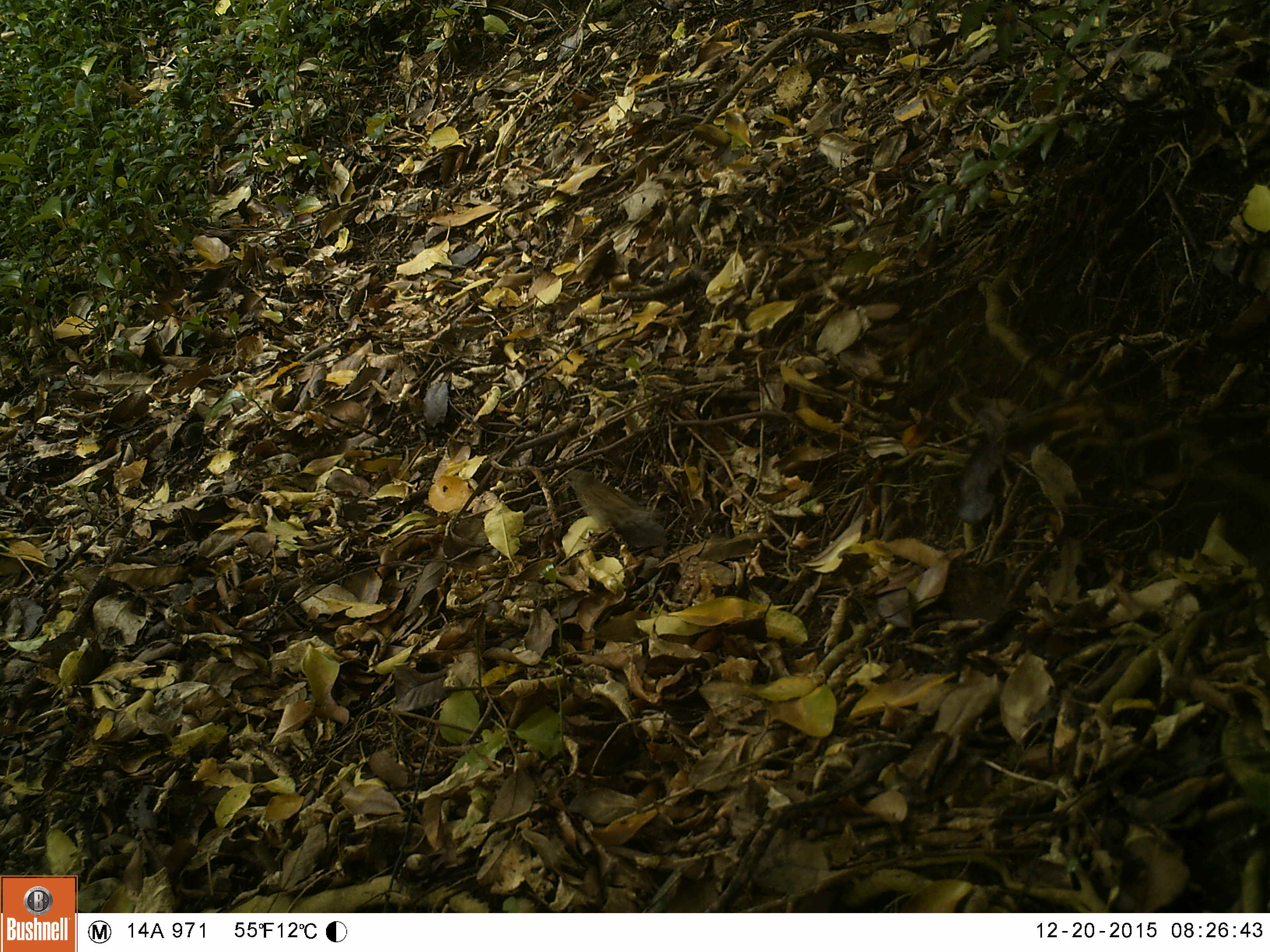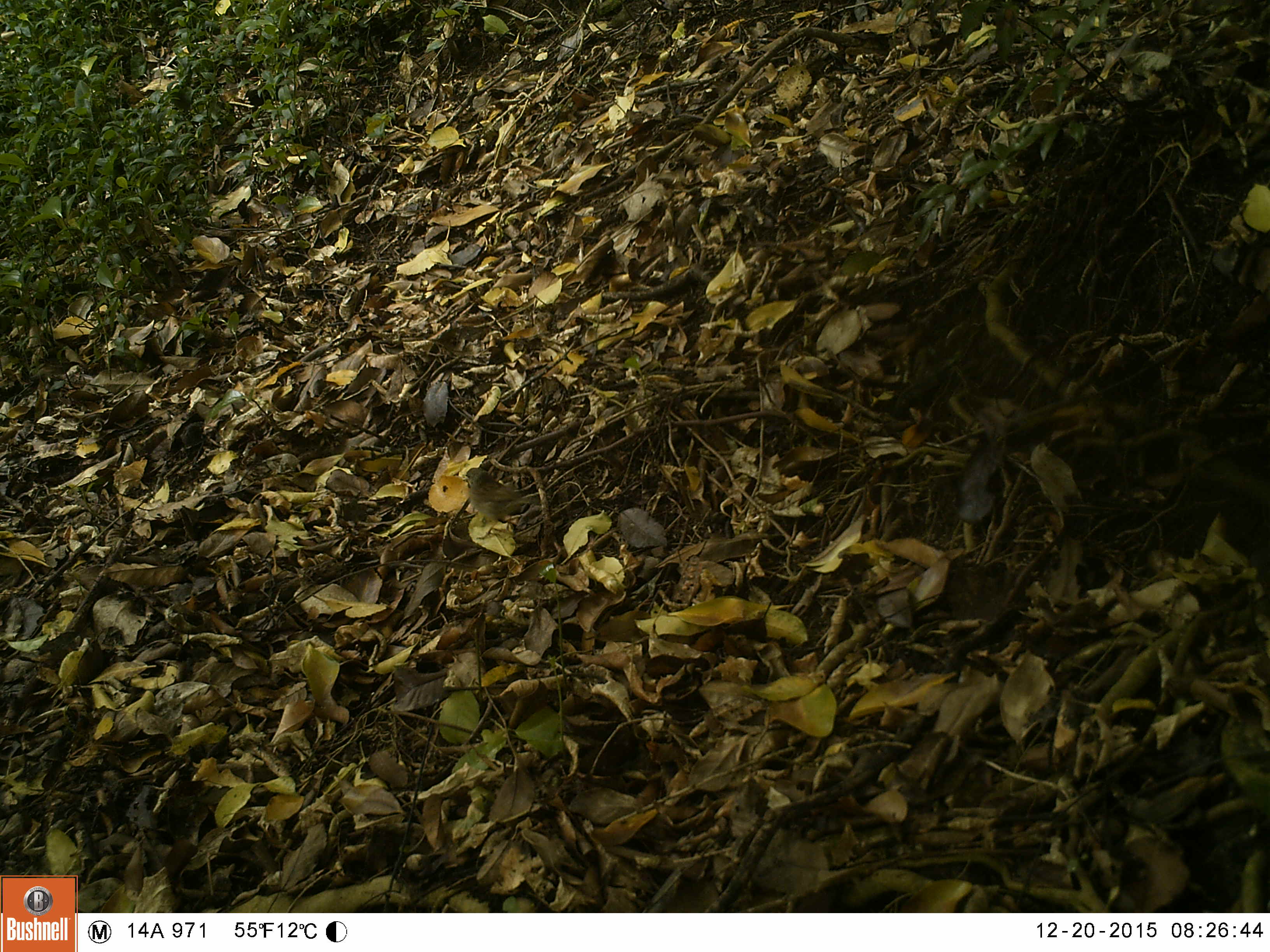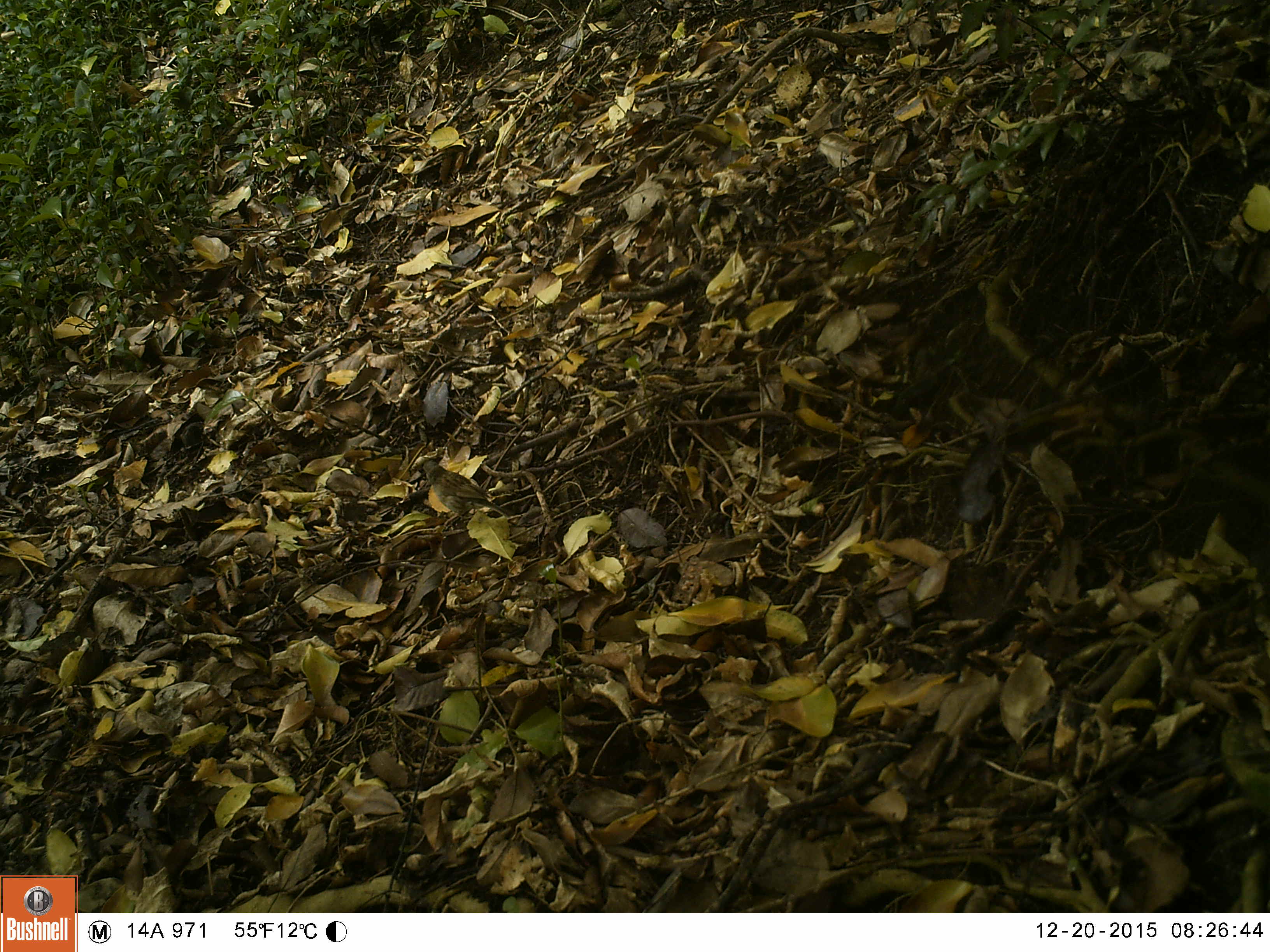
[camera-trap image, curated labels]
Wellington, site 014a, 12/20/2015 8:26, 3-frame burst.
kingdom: Animalia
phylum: Chordata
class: Aves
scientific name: Aves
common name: bird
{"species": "bird (Aves)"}